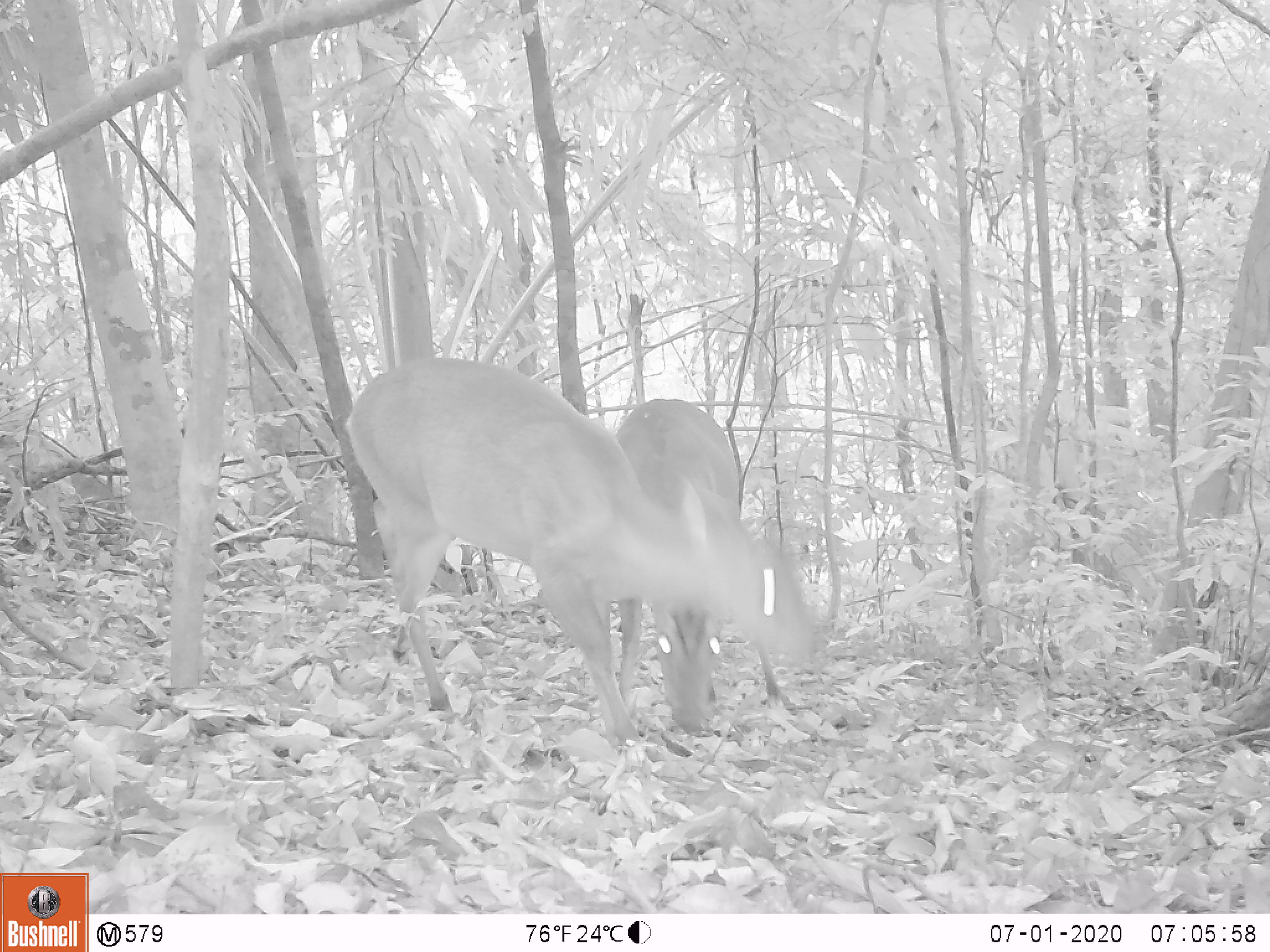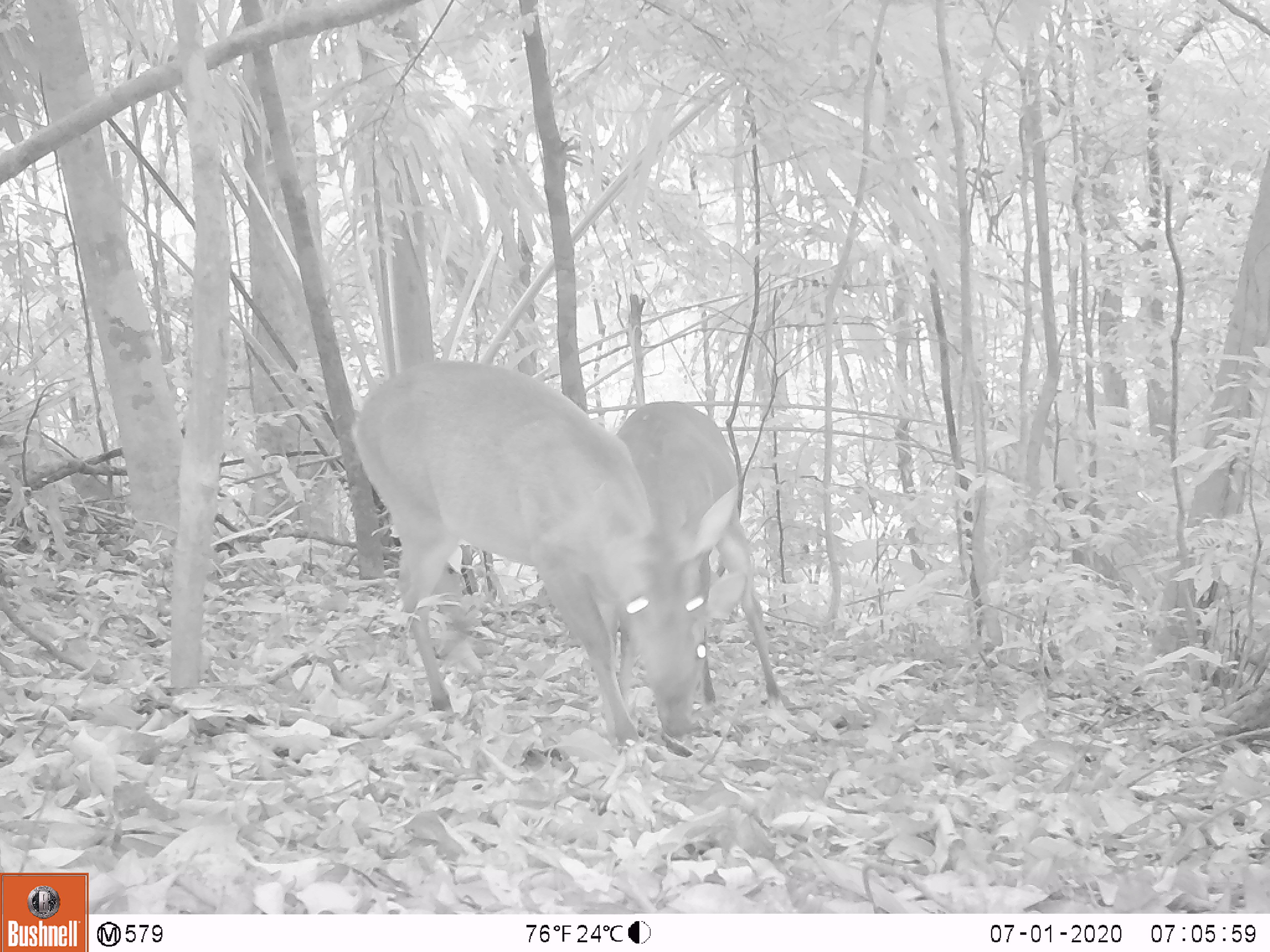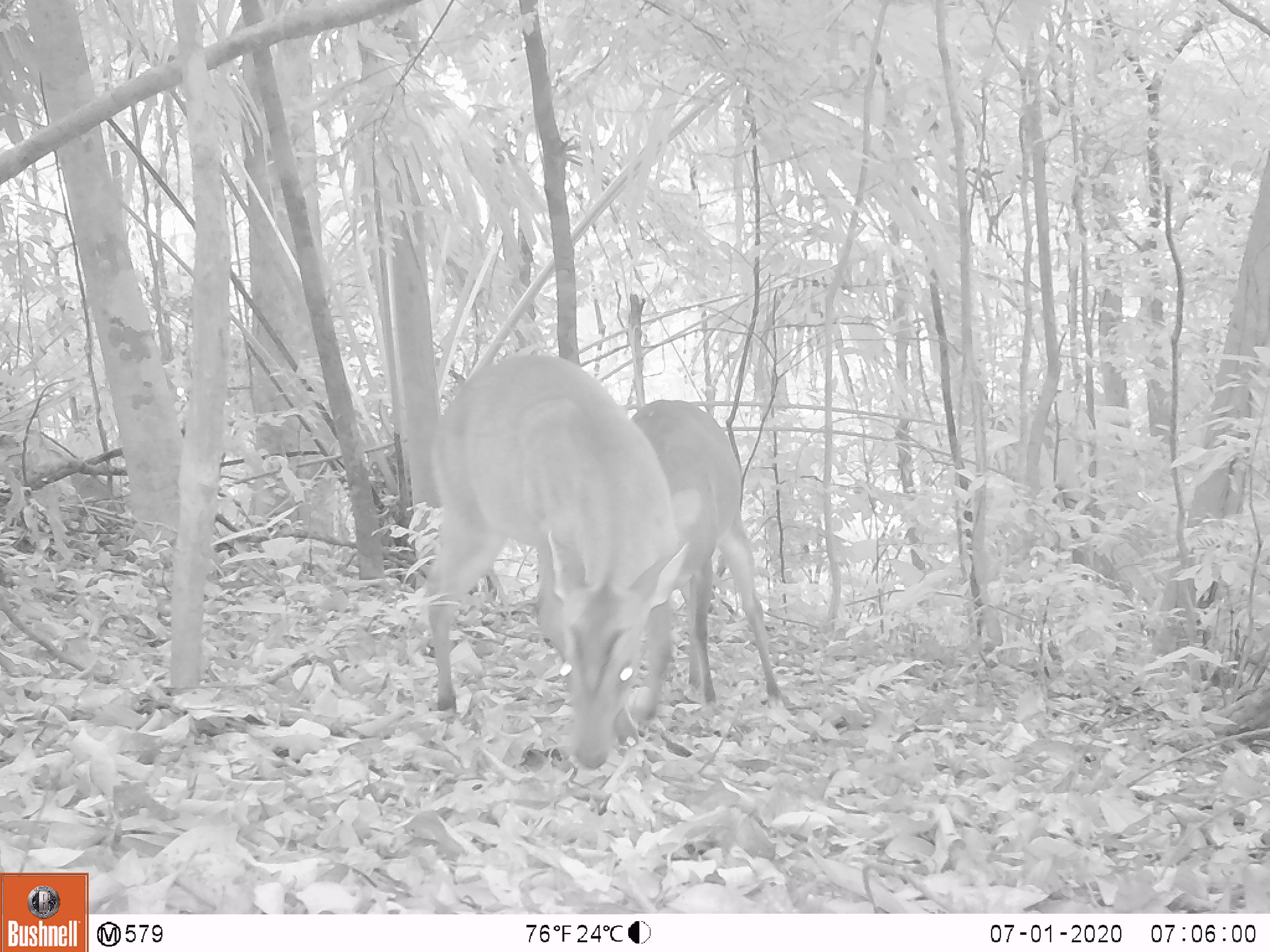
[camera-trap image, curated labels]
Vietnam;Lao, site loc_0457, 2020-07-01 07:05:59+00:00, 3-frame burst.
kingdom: Animalia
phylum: Chordata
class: Mammalia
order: Artiodactyla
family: Cervidae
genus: Muntiacus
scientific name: Muntiacus vuquangensis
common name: large-antlered muntjac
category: large antlered muntjac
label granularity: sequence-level